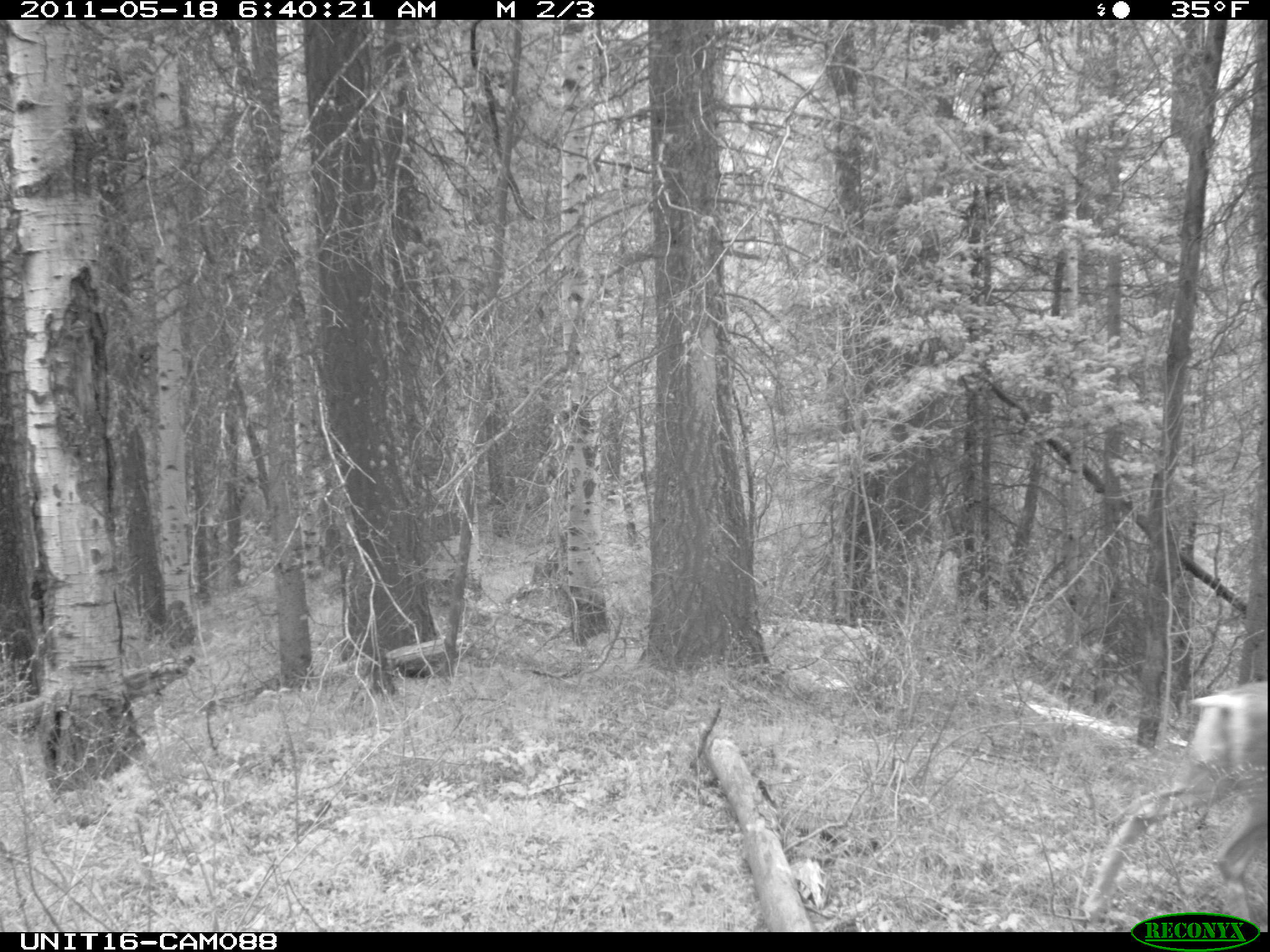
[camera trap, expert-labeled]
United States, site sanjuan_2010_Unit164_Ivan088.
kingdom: Animalia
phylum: Chordata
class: Mammalia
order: Artiodactyla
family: Cervidae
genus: Odocoileus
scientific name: Odocoileus hemionus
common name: mule deer